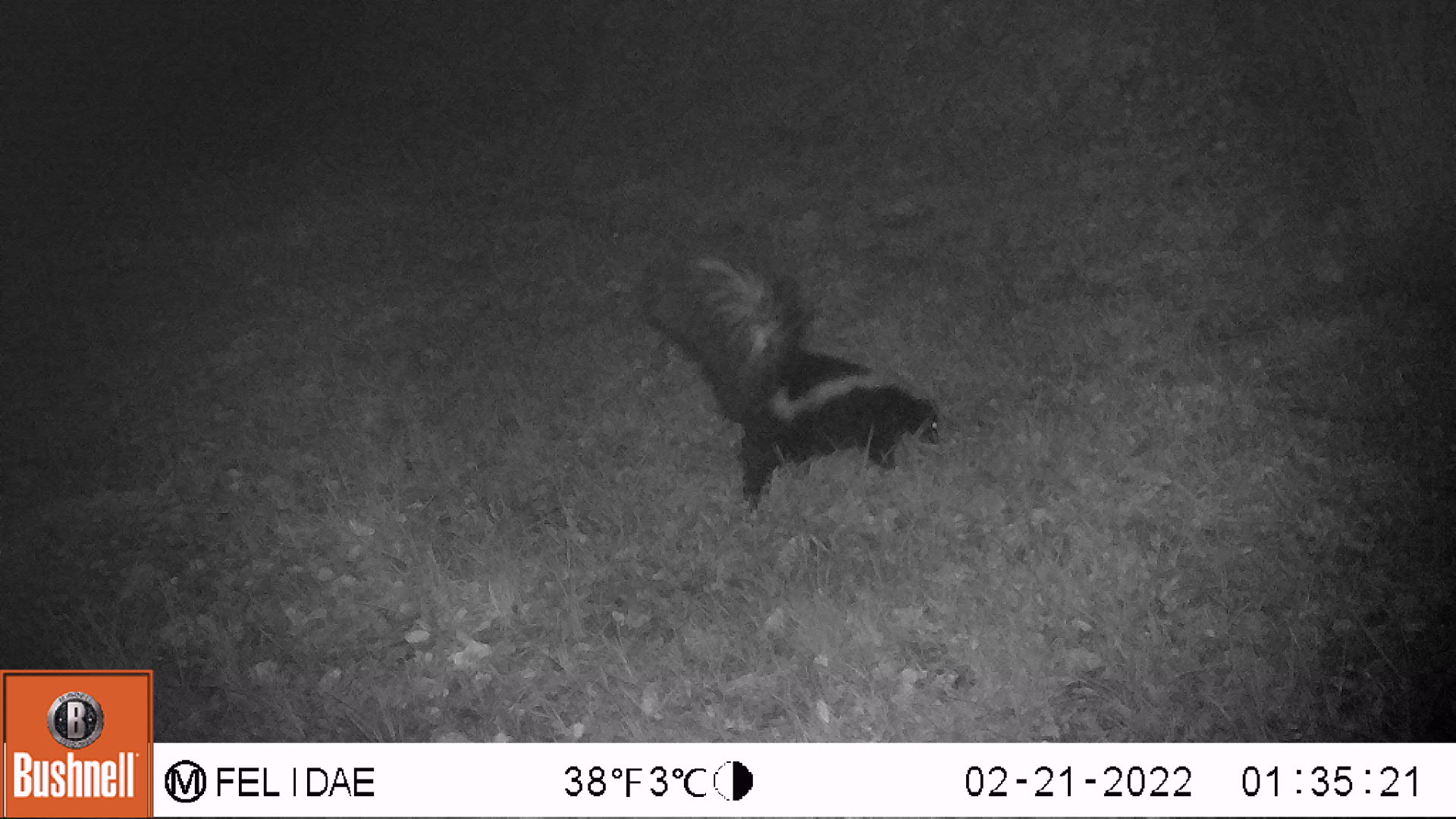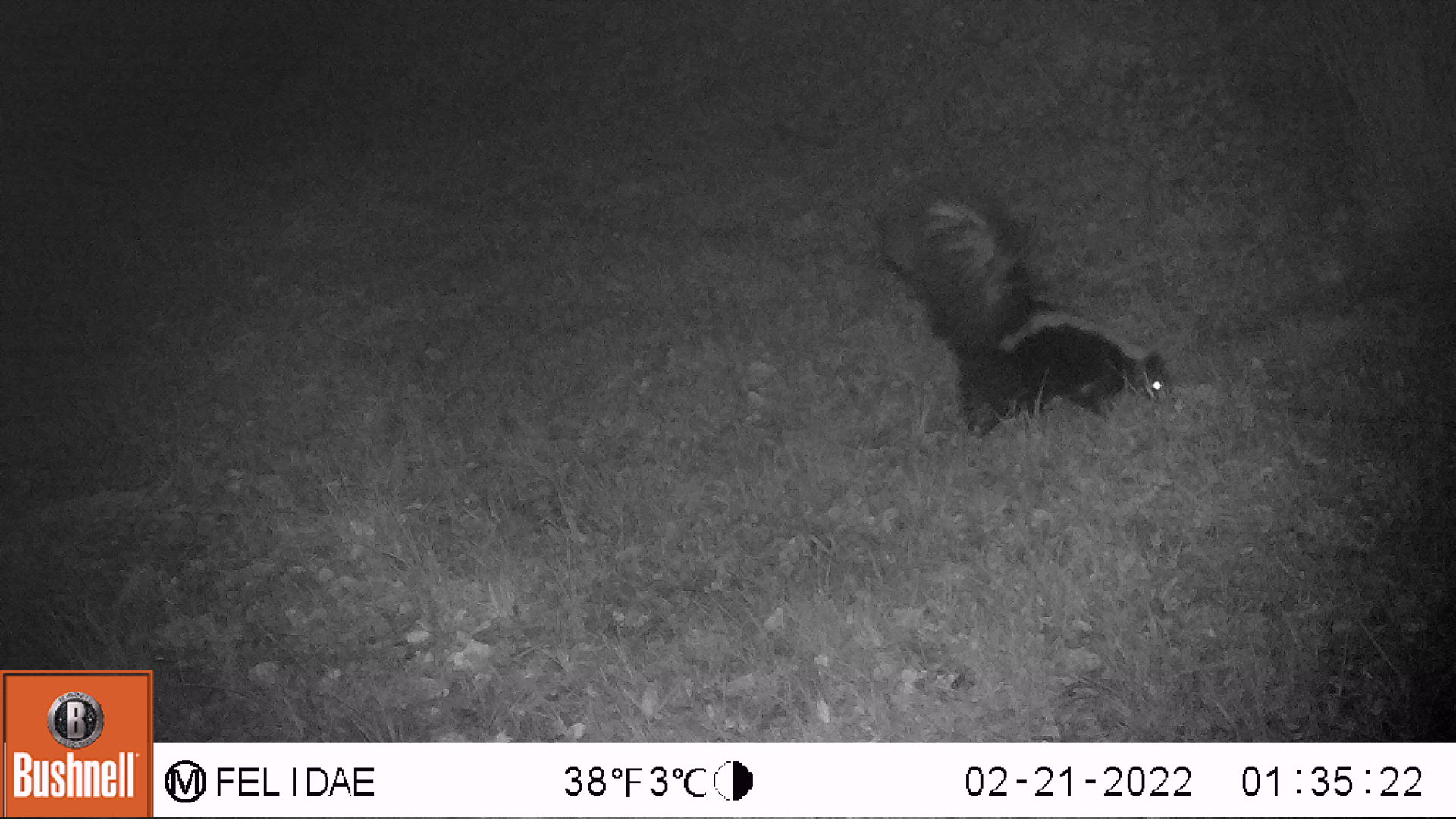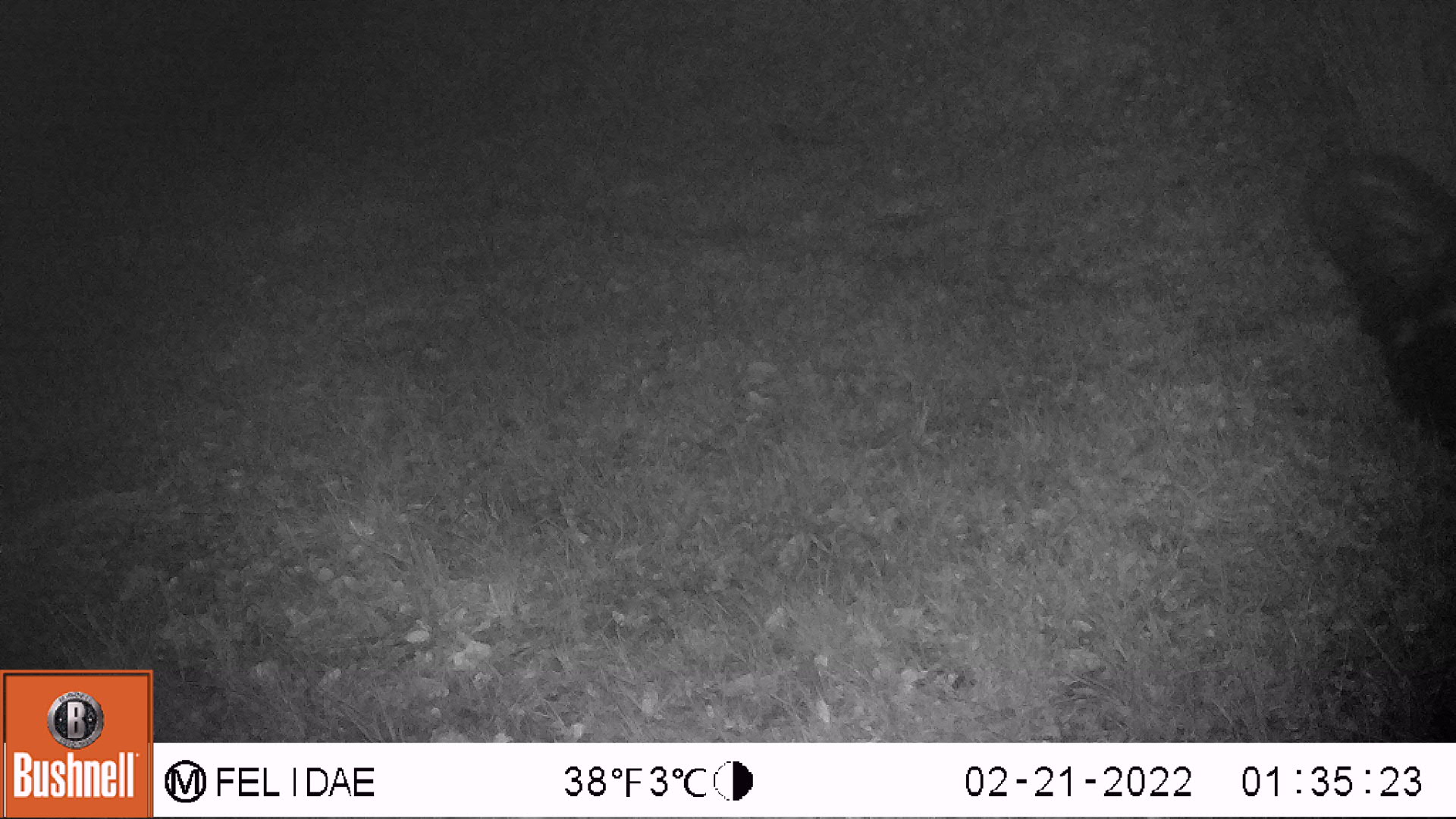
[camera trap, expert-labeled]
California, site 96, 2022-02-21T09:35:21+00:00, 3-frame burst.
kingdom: Animalia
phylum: Chordata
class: Mammalia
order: Carnivora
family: Mephitidae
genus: Mephitis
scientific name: Mephitis mephitis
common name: striped skunk